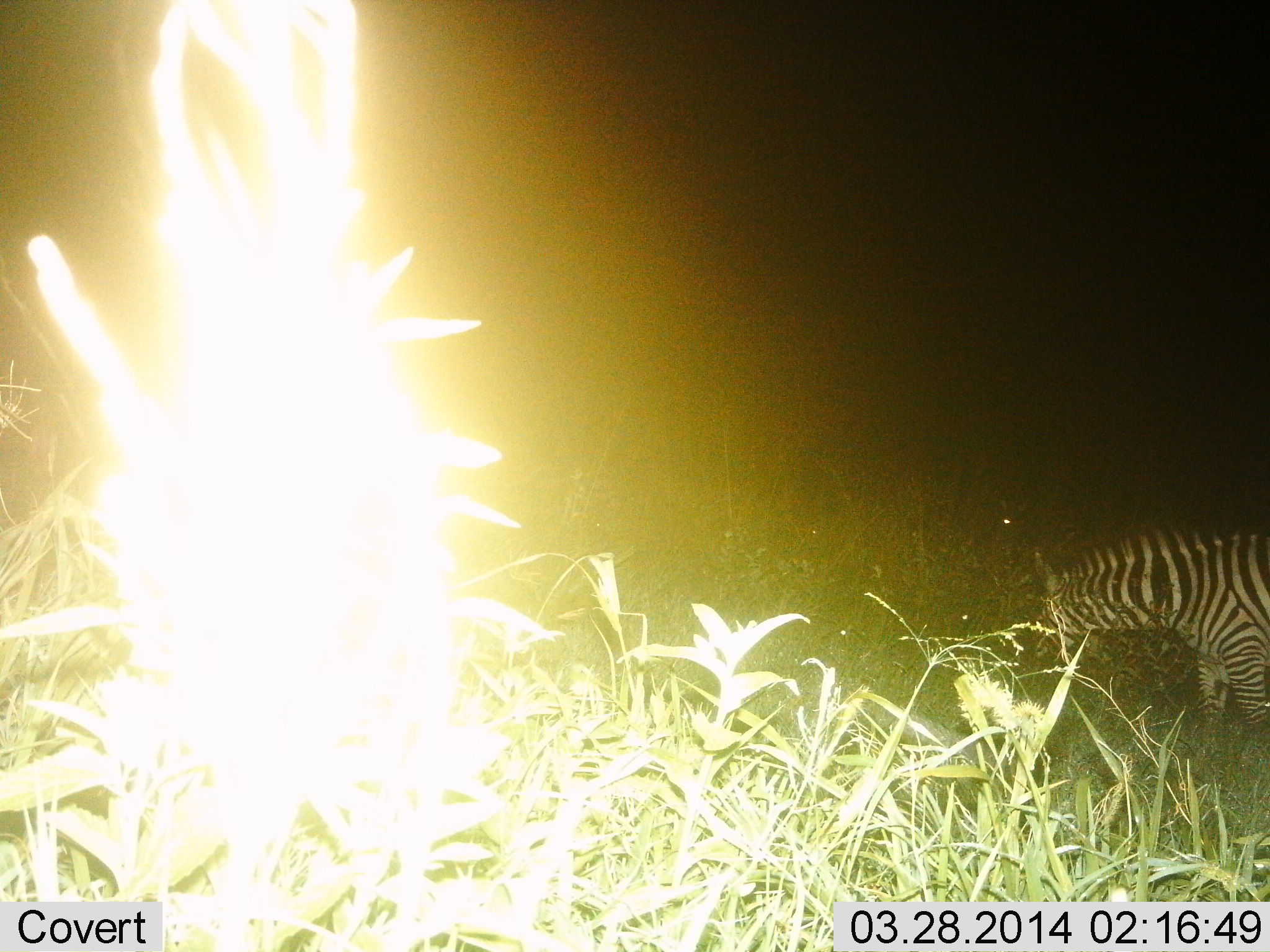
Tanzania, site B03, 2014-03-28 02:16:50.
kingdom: Animalia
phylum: Chordata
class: Mammalia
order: Perissodactyla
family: Equidae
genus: Equus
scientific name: Equus quagga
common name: plains zebra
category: zebra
Zebra (plains zebra) (Equus quagga), count 1. Behavior (volunteer vote fractions): standing 30%, resting 0%, moving 10%, interacting 0%. Young present (vote fraction): 0%. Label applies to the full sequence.